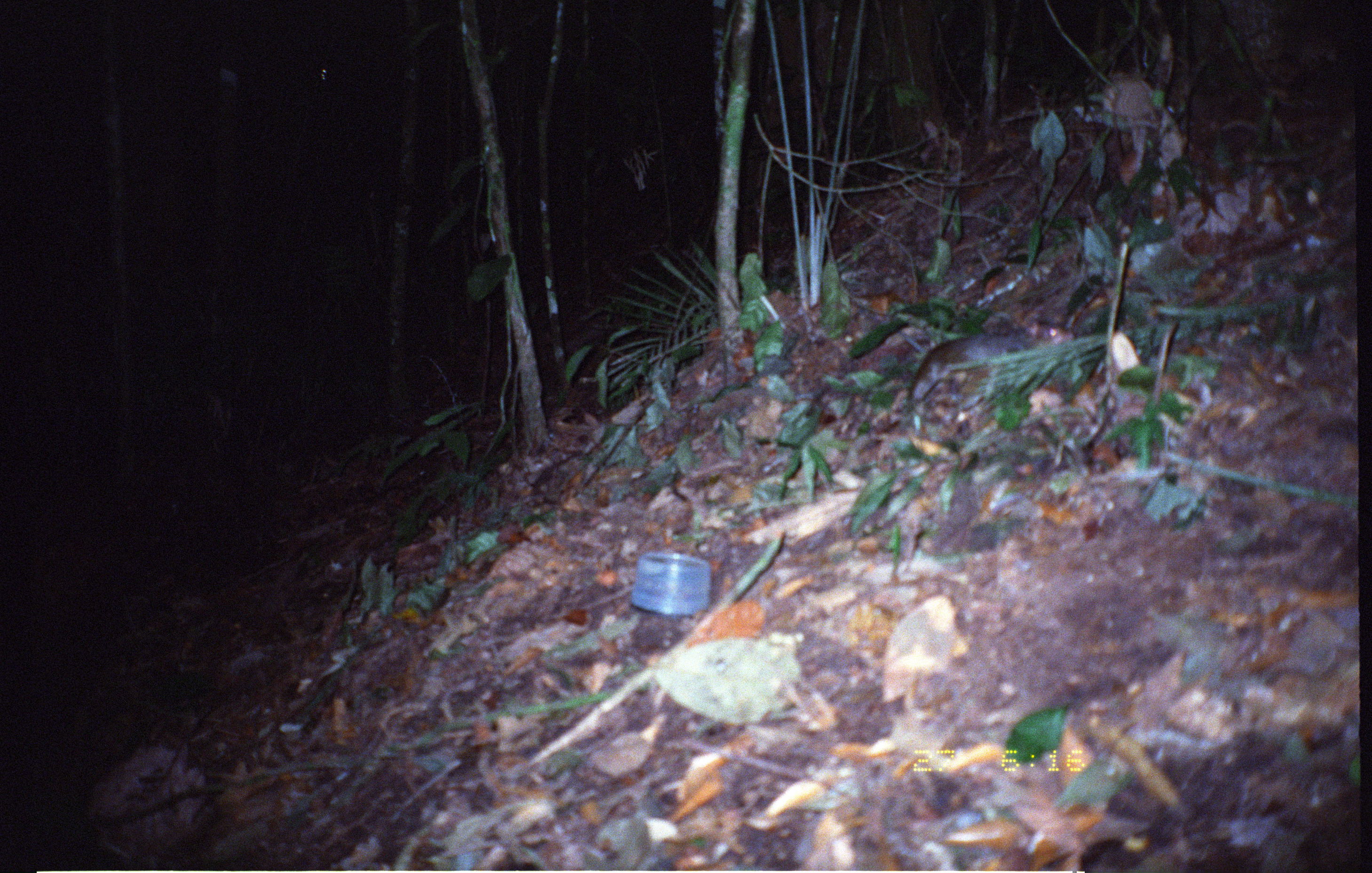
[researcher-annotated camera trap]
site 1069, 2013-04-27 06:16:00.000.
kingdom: Animalia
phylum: Chordata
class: Mammalia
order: Rodentia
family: Dasyproctidae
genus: Myoprocta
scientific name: Myoprocta pratti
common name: green acouchi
Myoprocta pratti (green acouchi).